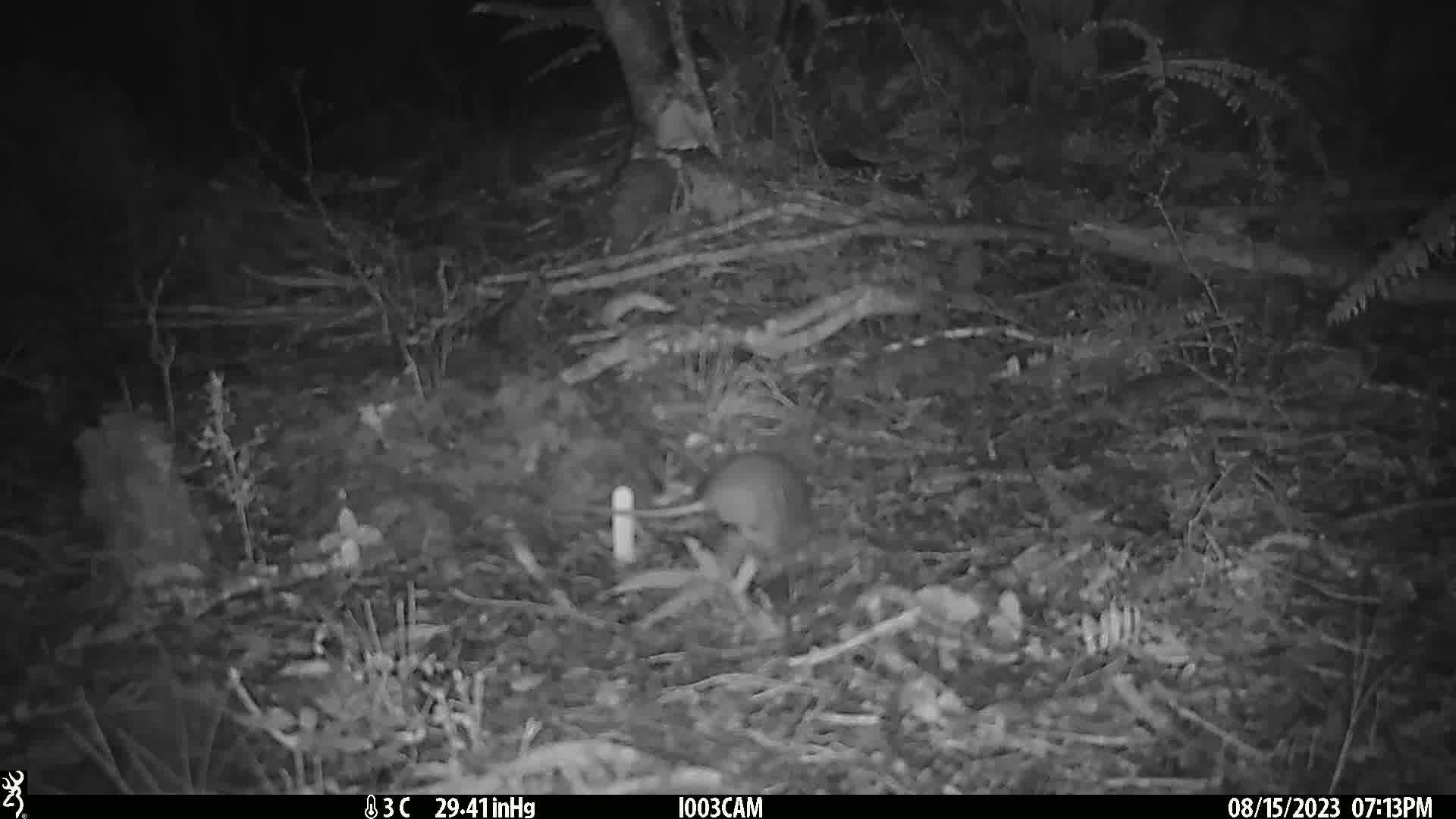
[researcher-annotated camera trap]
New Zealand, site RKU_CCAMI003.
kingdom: Animalia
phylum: Chordata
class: Mammalia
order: Rodentia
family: Muridae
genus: Rattus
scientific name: Rattus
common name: rat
Rat (Rattus).